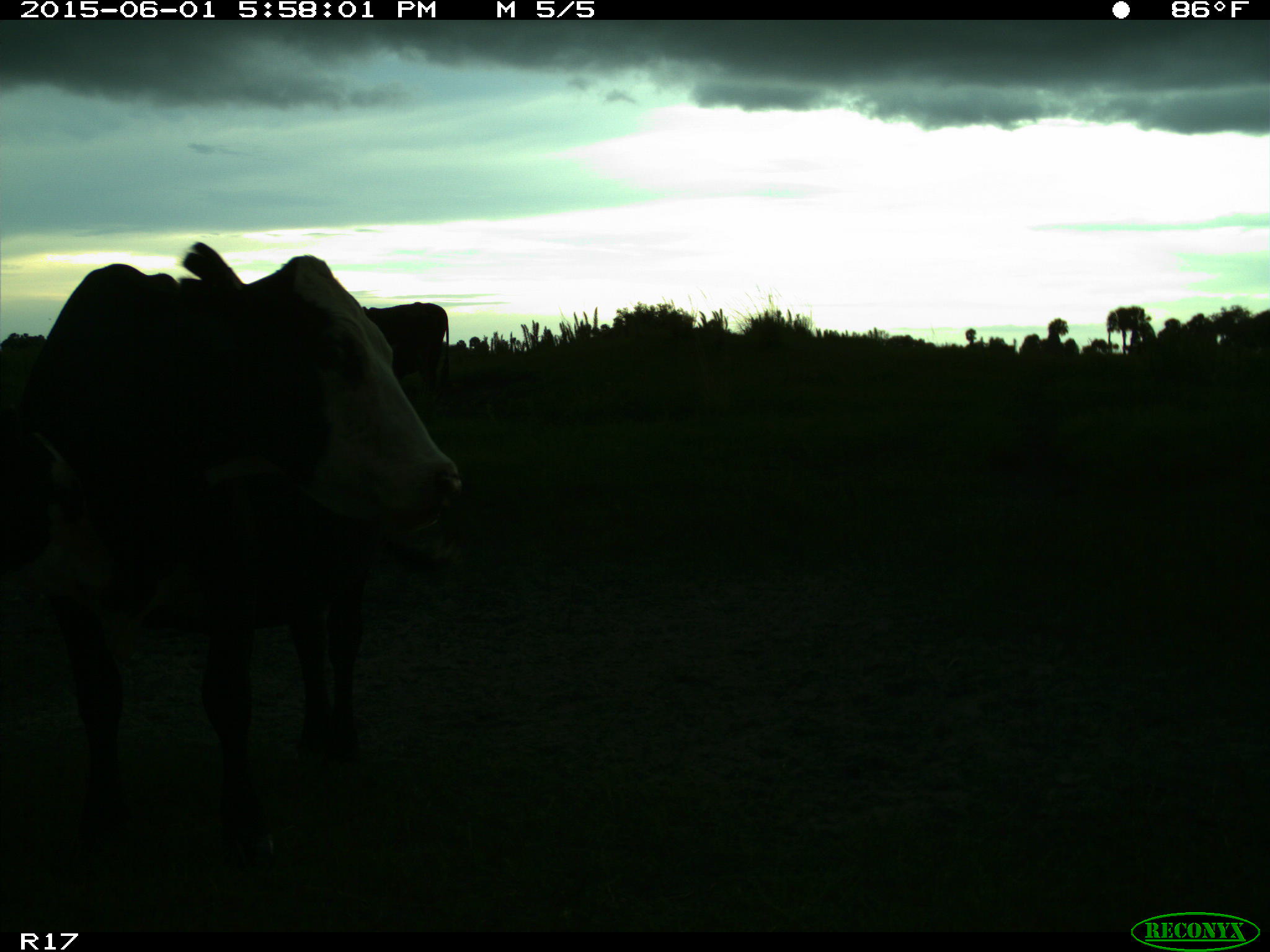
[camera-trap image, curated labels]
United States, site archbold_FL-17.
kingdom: Animalia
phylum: Chordata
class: Mammalia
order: Artiodactyla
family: Bovidae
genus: Bos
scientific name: Bos taurus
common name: domestic cow